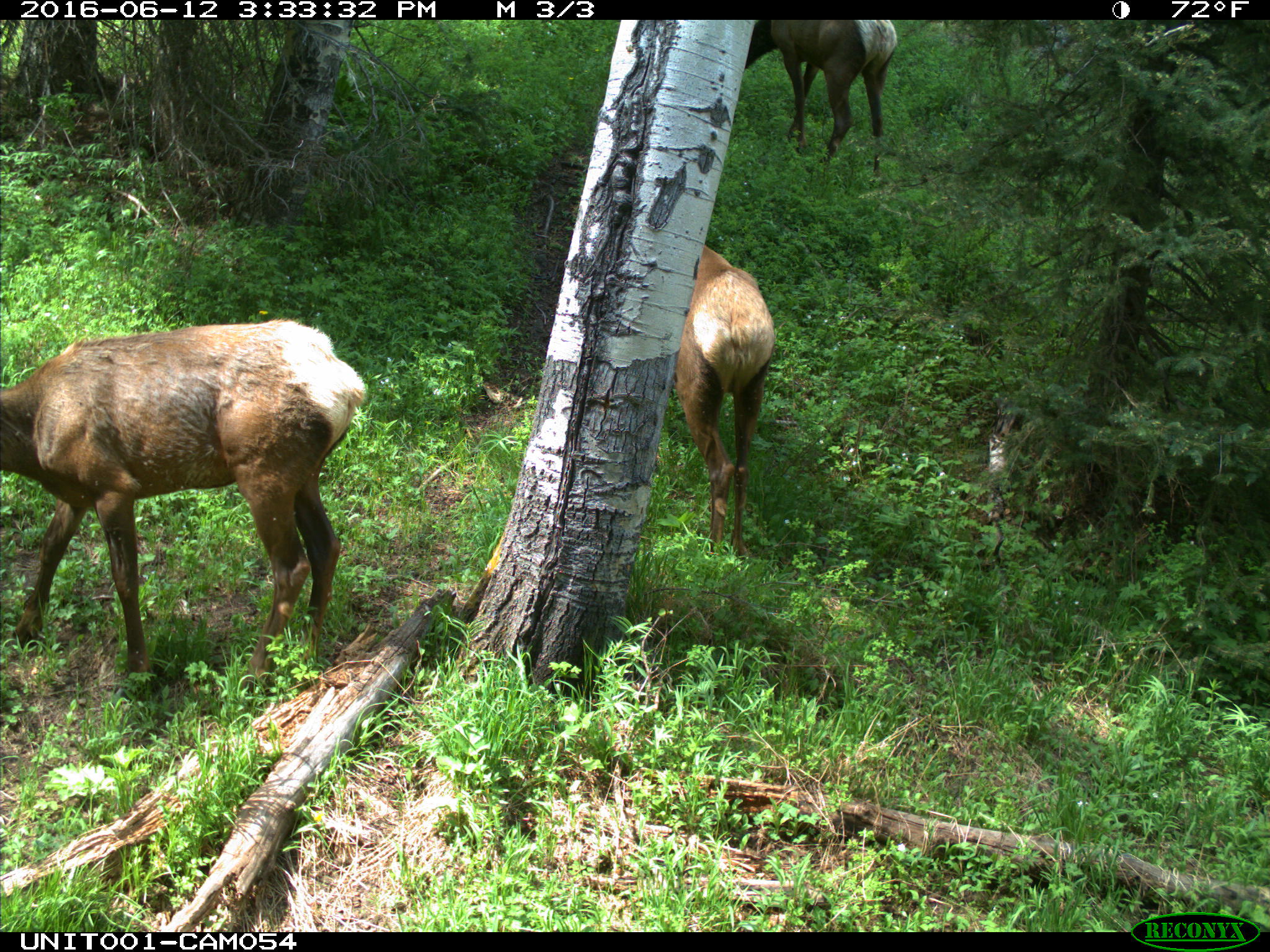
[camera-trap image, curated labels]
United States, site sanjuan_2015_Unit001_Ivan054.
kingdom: Animalia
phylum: Chordata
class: Mammalia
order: Artiodactyla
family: Cervidae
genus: Cervus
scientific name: Cervus elaphus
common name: red deer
Cervus elaphus (red deer).